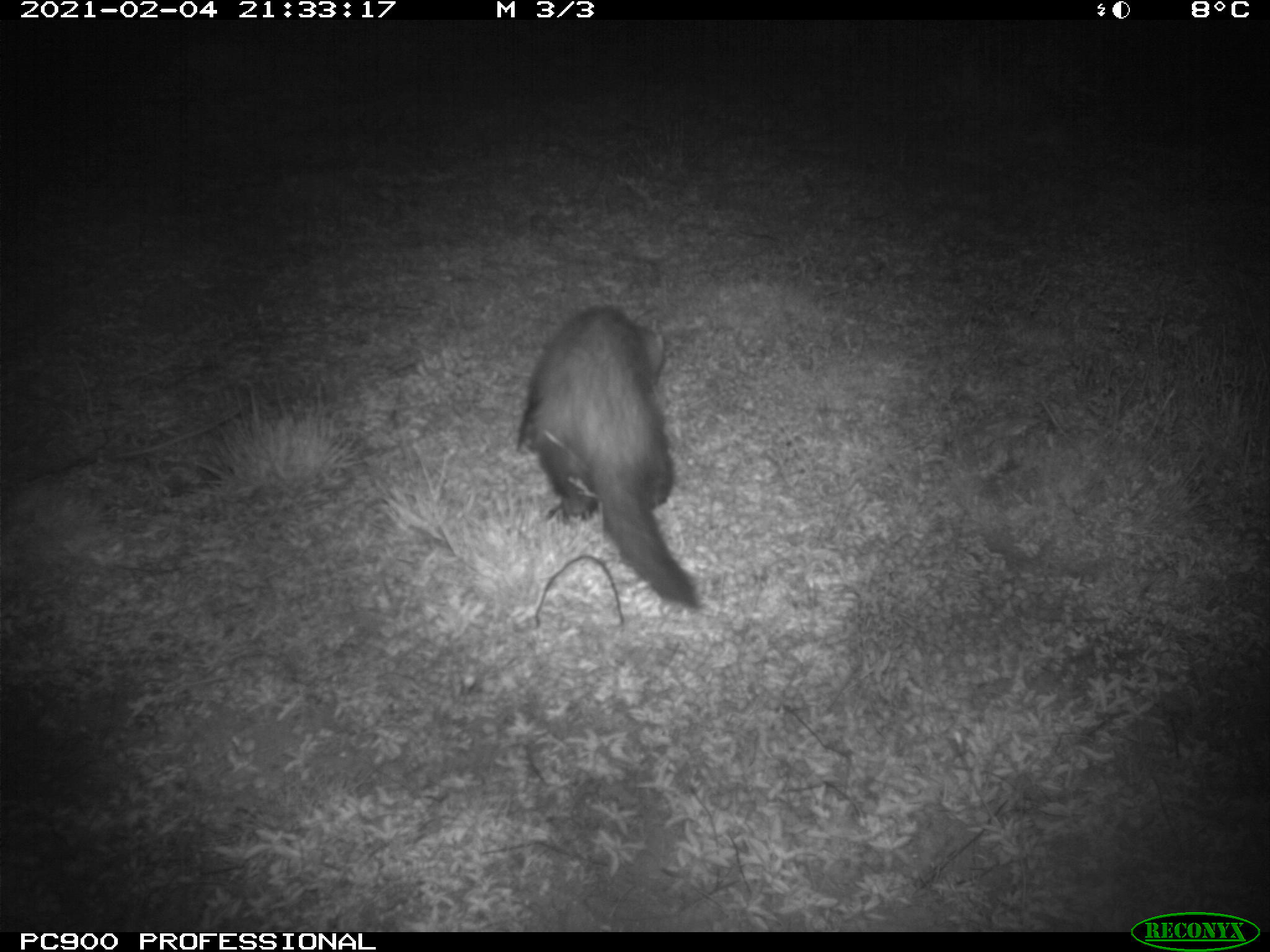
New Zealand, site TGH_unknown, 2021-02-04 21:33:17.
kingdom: Animalia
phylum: Chordata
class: Mammalia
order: Carnivora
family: Mustelidae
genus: Mustela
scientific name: Mustela furo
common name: ferret